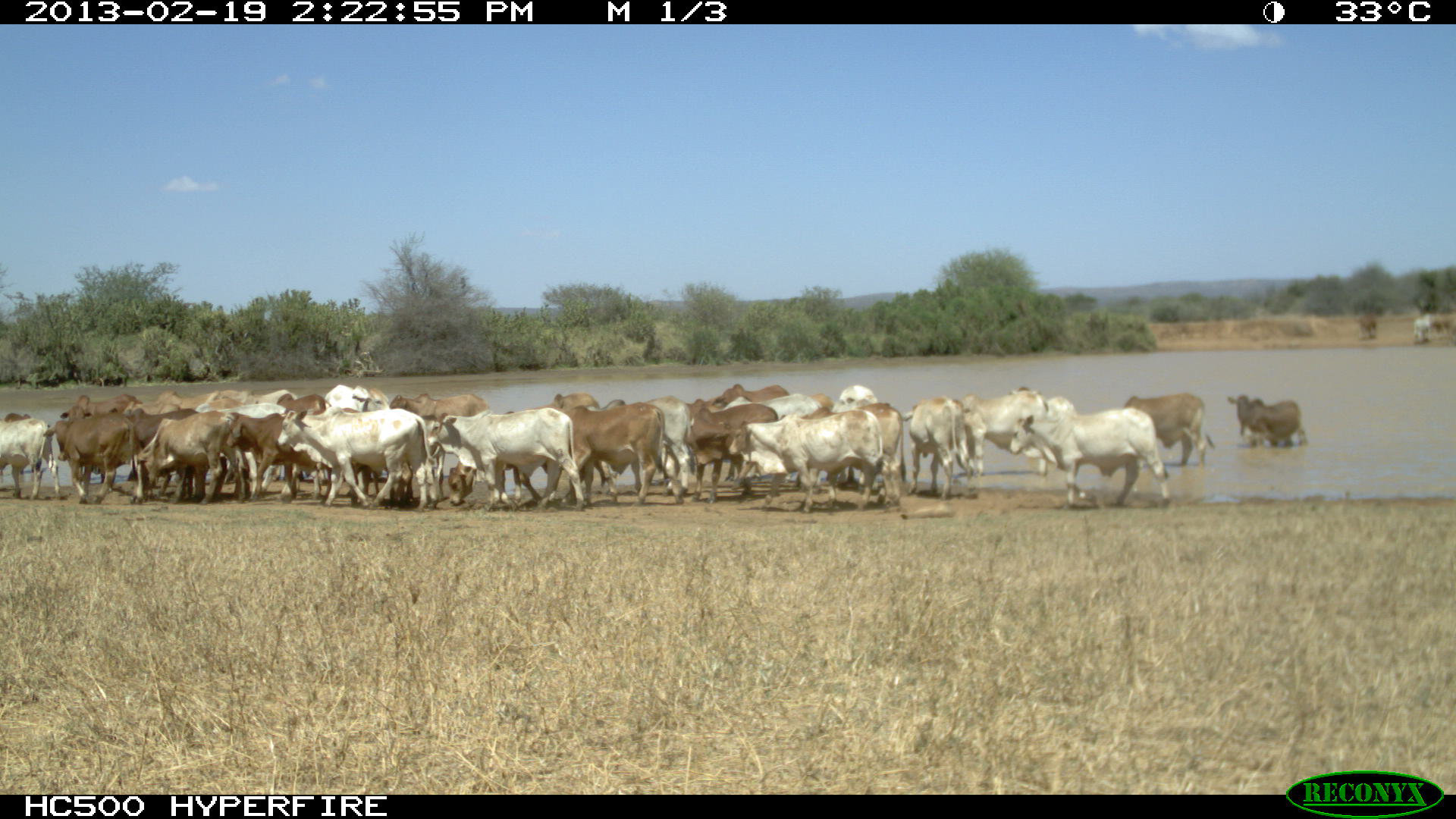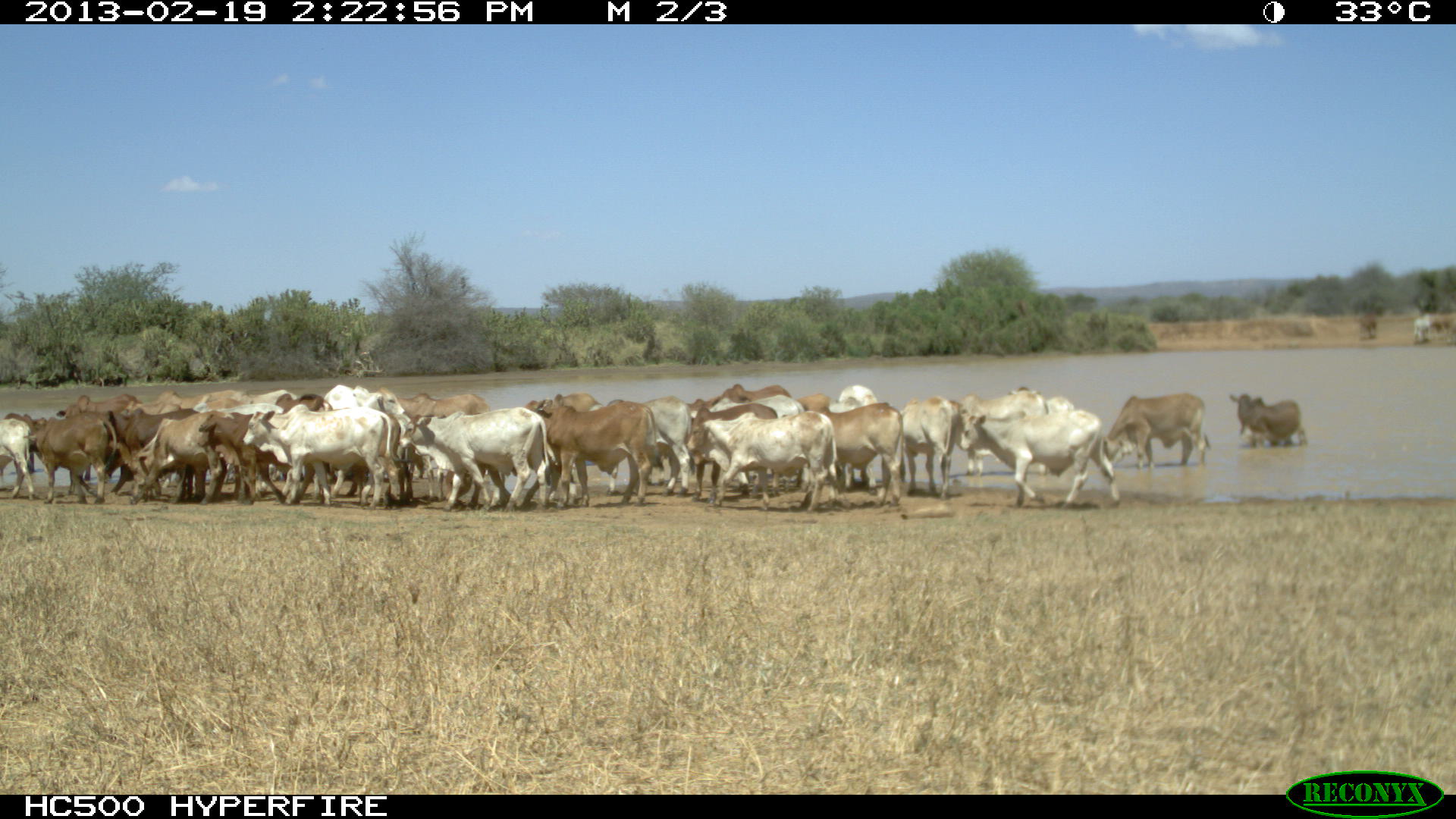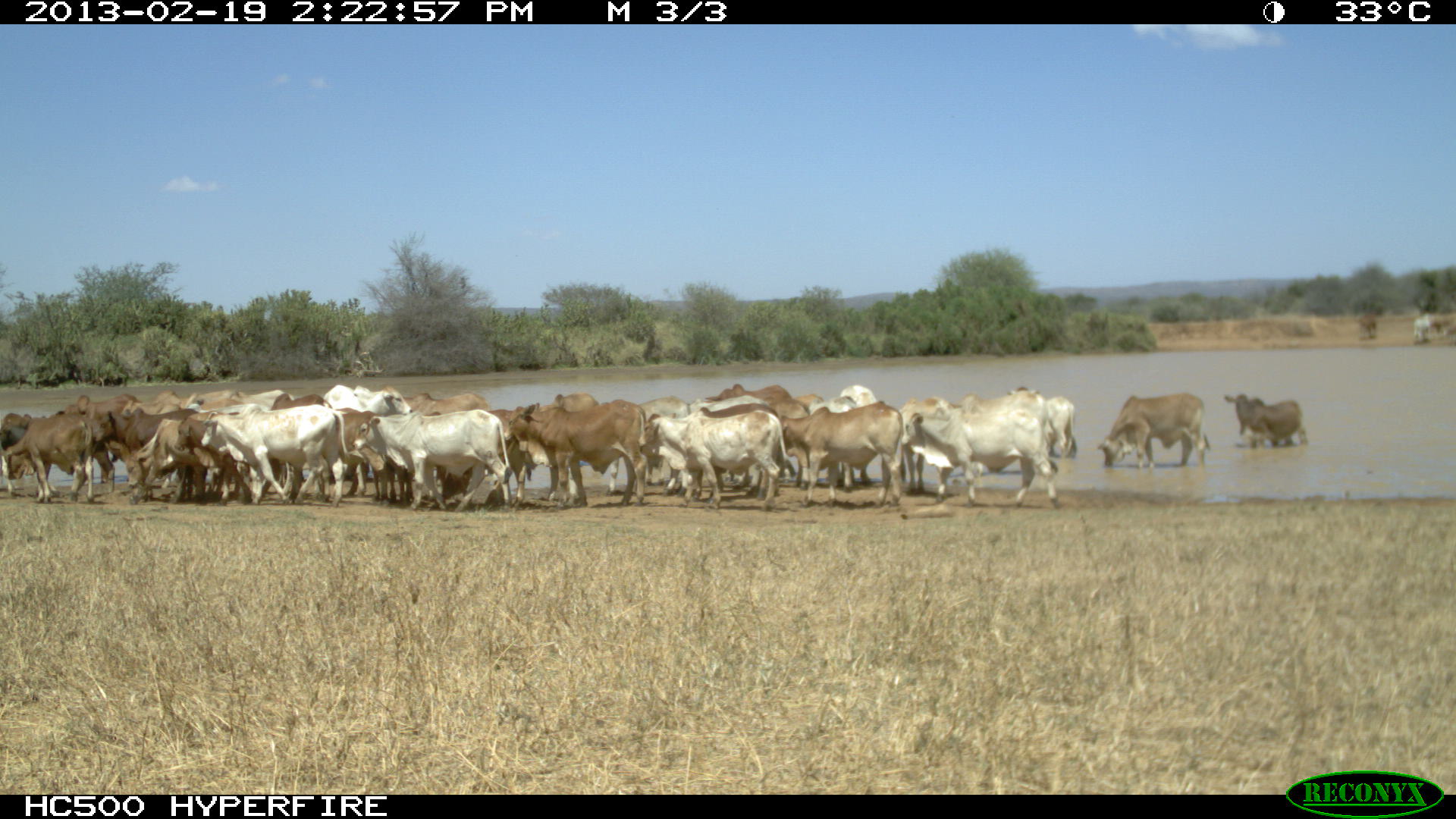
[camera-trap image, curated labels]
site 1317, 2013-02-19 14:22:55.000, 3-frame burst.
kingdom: Animalia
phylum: Chordata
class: Mammalia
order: Artiodactyla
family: Bovidae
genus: Bos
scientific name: Bos taurus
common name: domestic cattle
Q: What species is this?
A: Bos taurus (domestic cattle).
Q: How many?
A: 1.